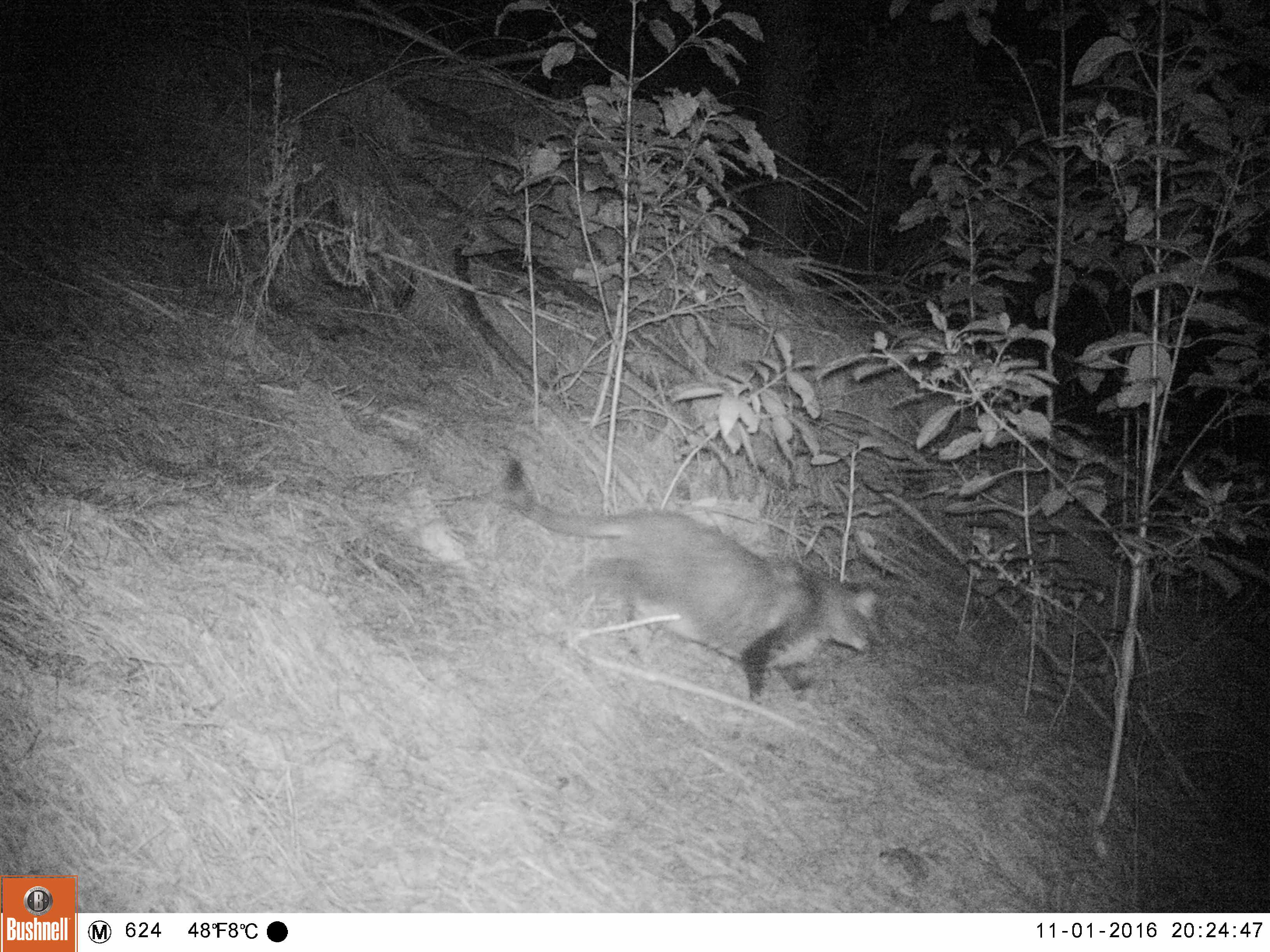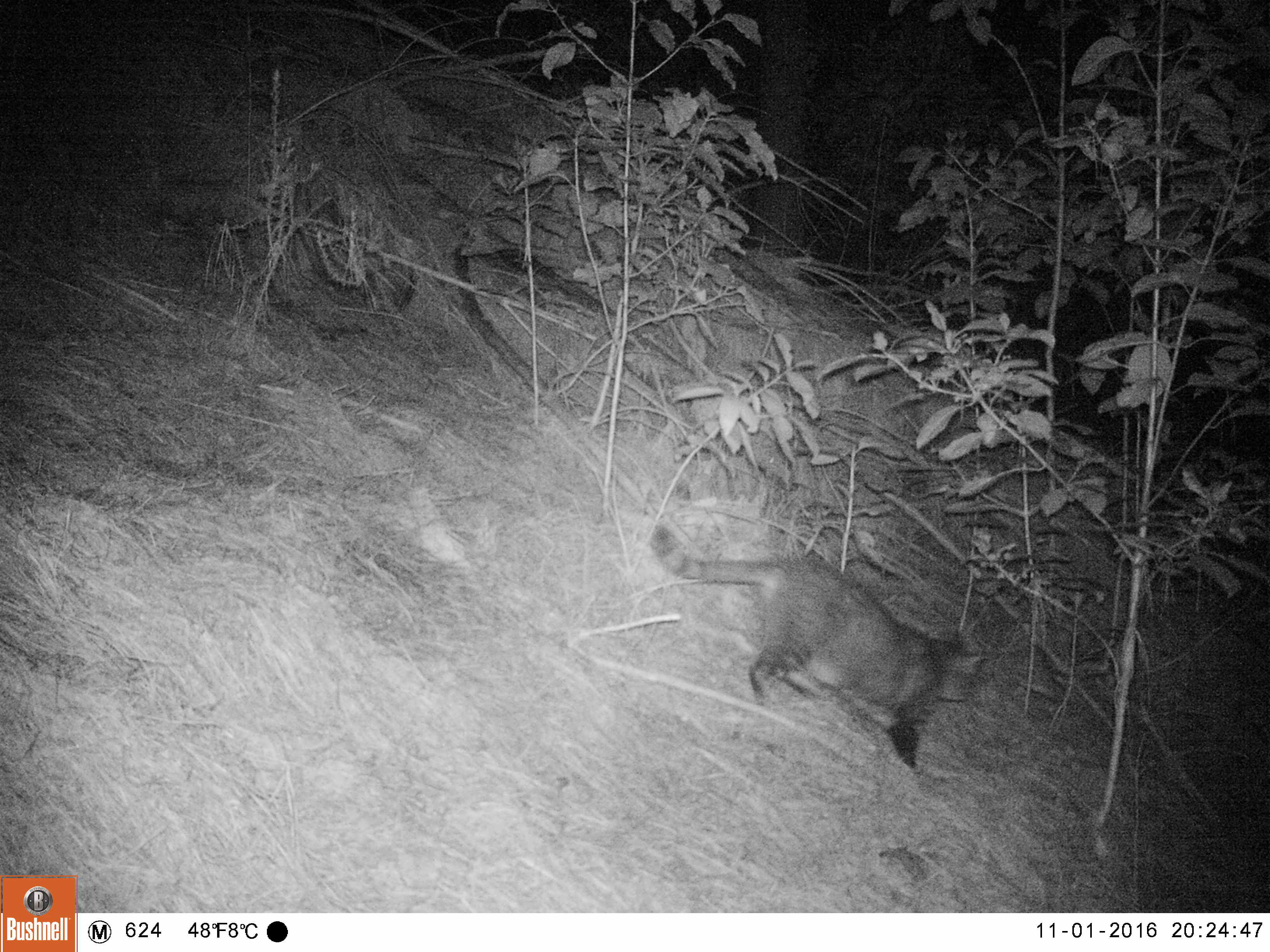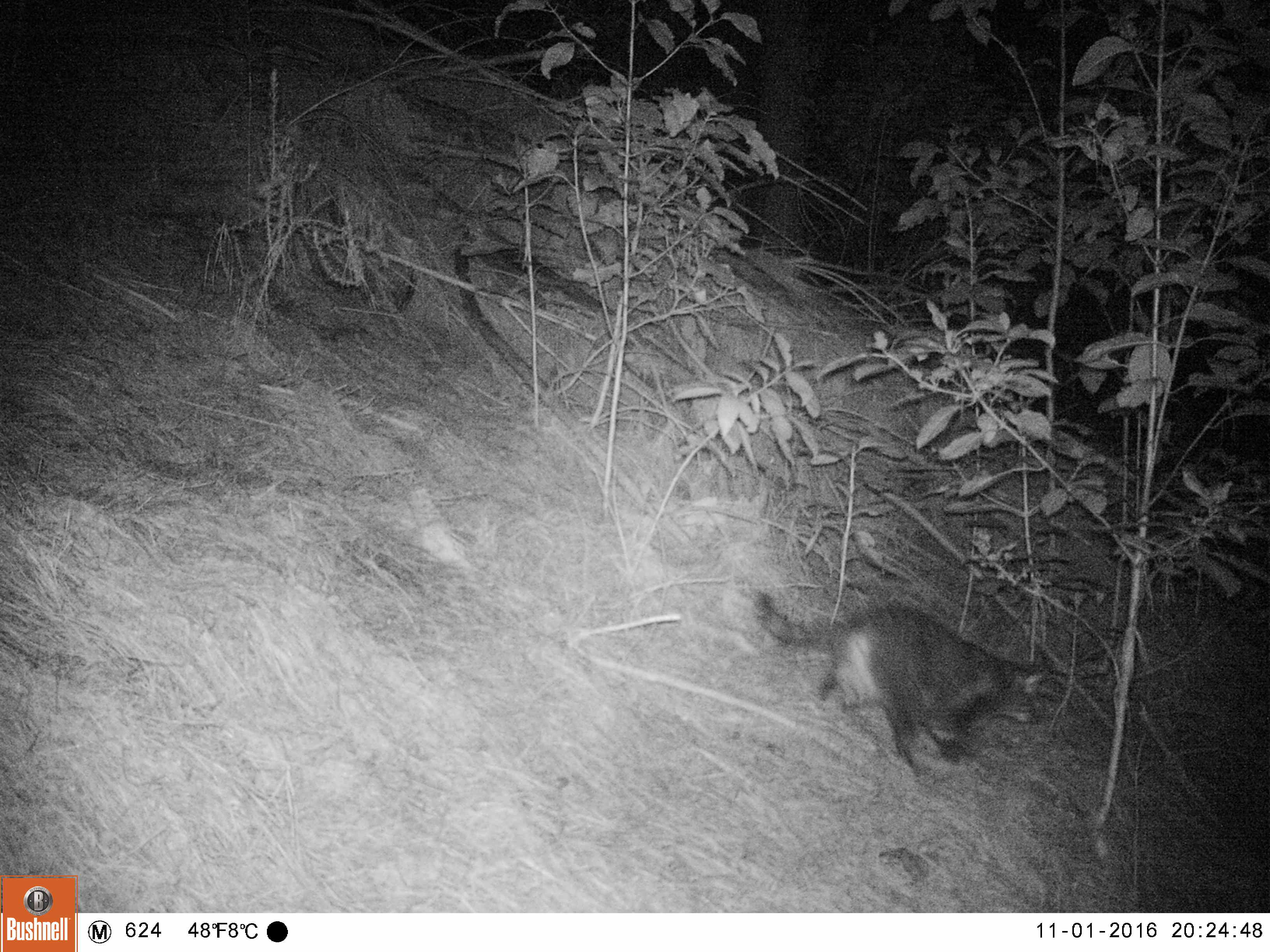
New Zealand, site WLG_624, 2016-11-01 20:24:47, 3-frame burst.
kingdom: Animalia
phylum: Chordata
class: Mammalia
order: Carnivora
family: Felidae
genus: Felis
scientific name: Felis catus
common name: domestic cat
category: cat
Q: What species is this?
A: Cat (domestic cat) (Felis catus).